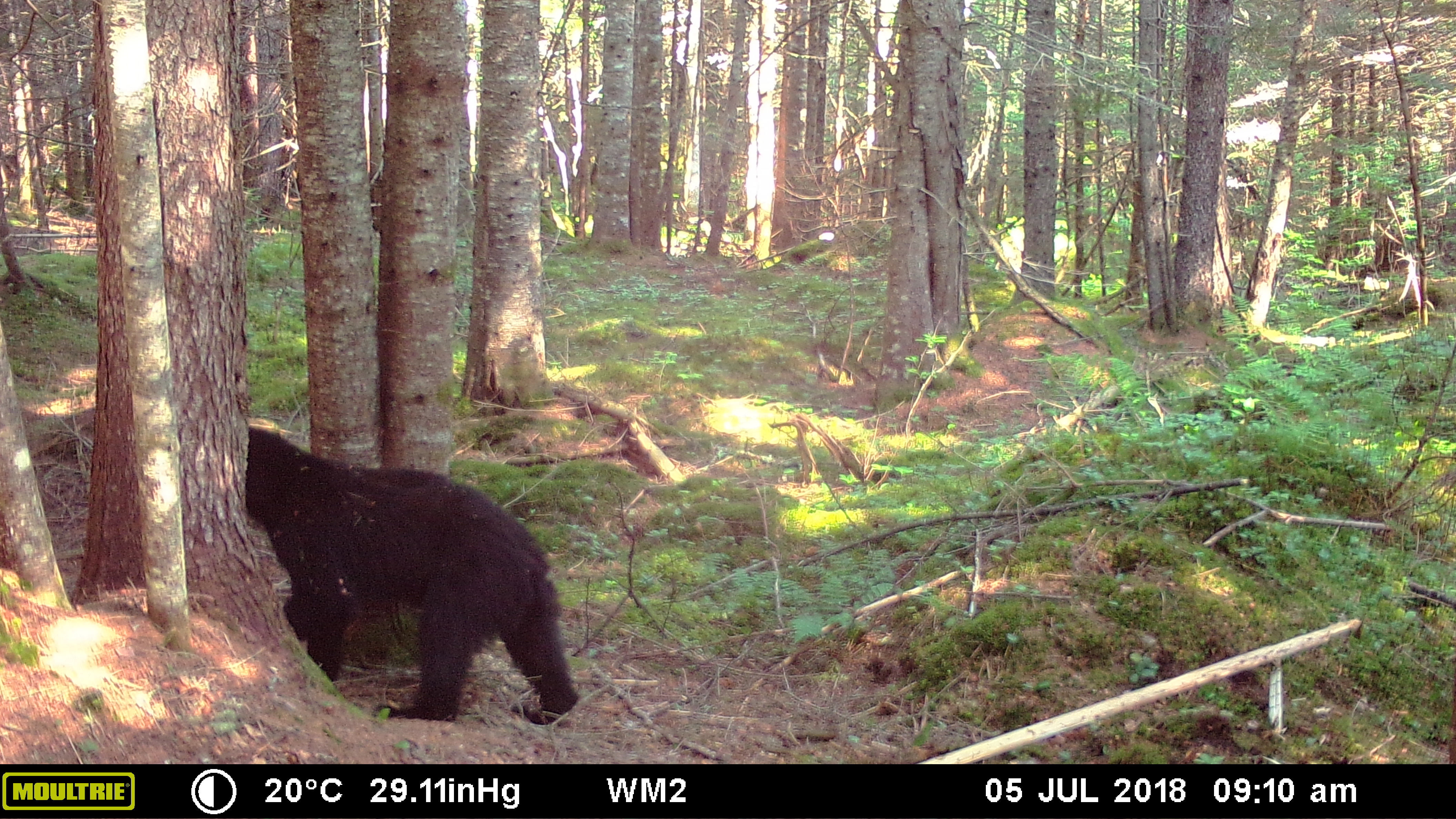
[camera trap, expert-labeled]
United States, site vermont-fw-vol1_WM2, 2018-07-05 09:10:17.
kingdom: Animalia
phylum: Chordata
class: Mammalia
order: Carnivora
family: Ursidae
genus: Ursus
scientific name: Ursus americanus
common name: black bear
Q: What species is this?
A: Black bear (Ursus americanus).